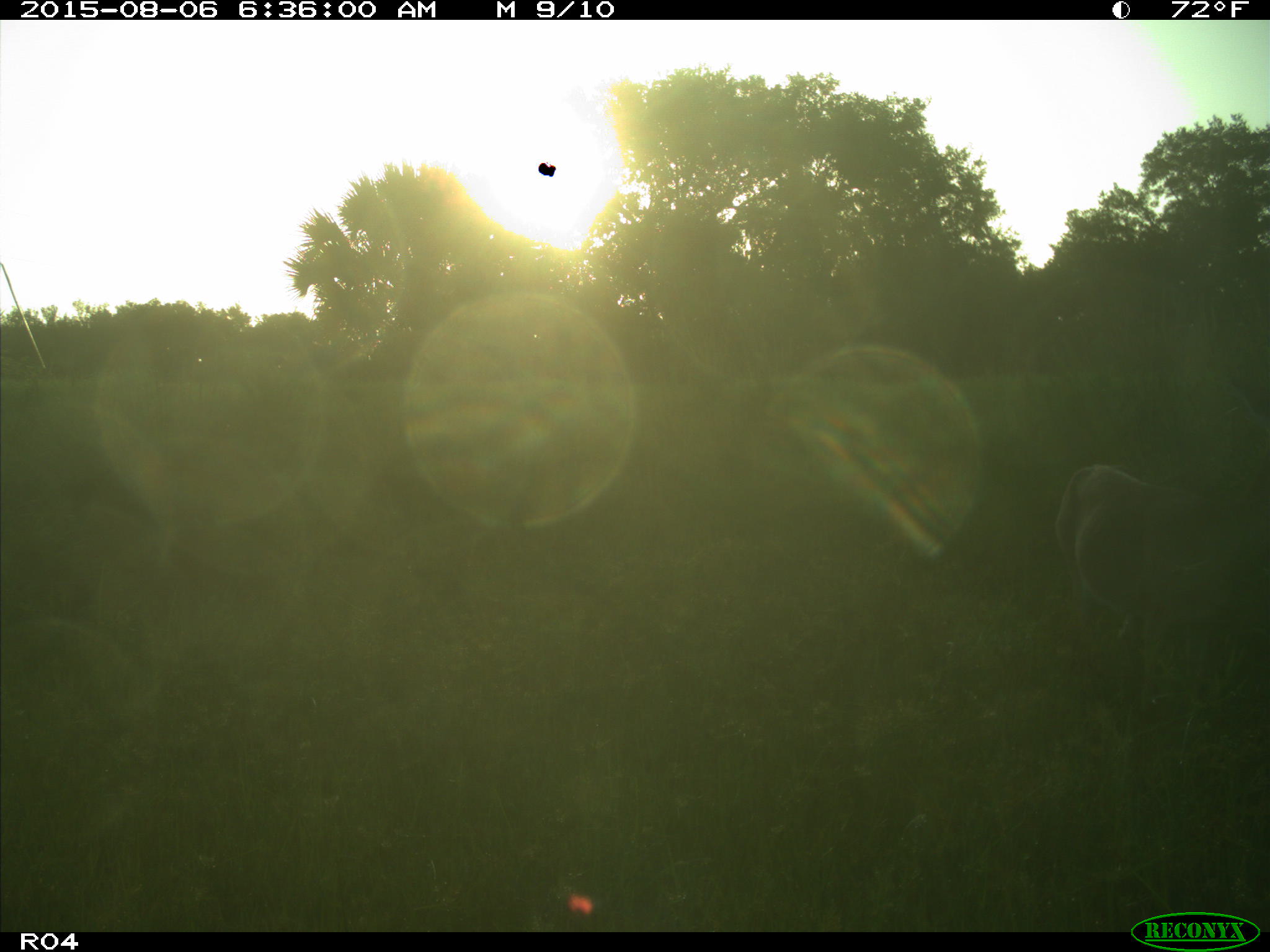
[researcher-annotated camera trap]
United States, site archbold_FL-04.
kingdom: Animalia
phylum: Chordata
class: Mammalia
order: Artiodactyla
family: Cervidae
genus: Odocoileus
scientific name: Odocoileus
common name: deer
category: unidentified deer